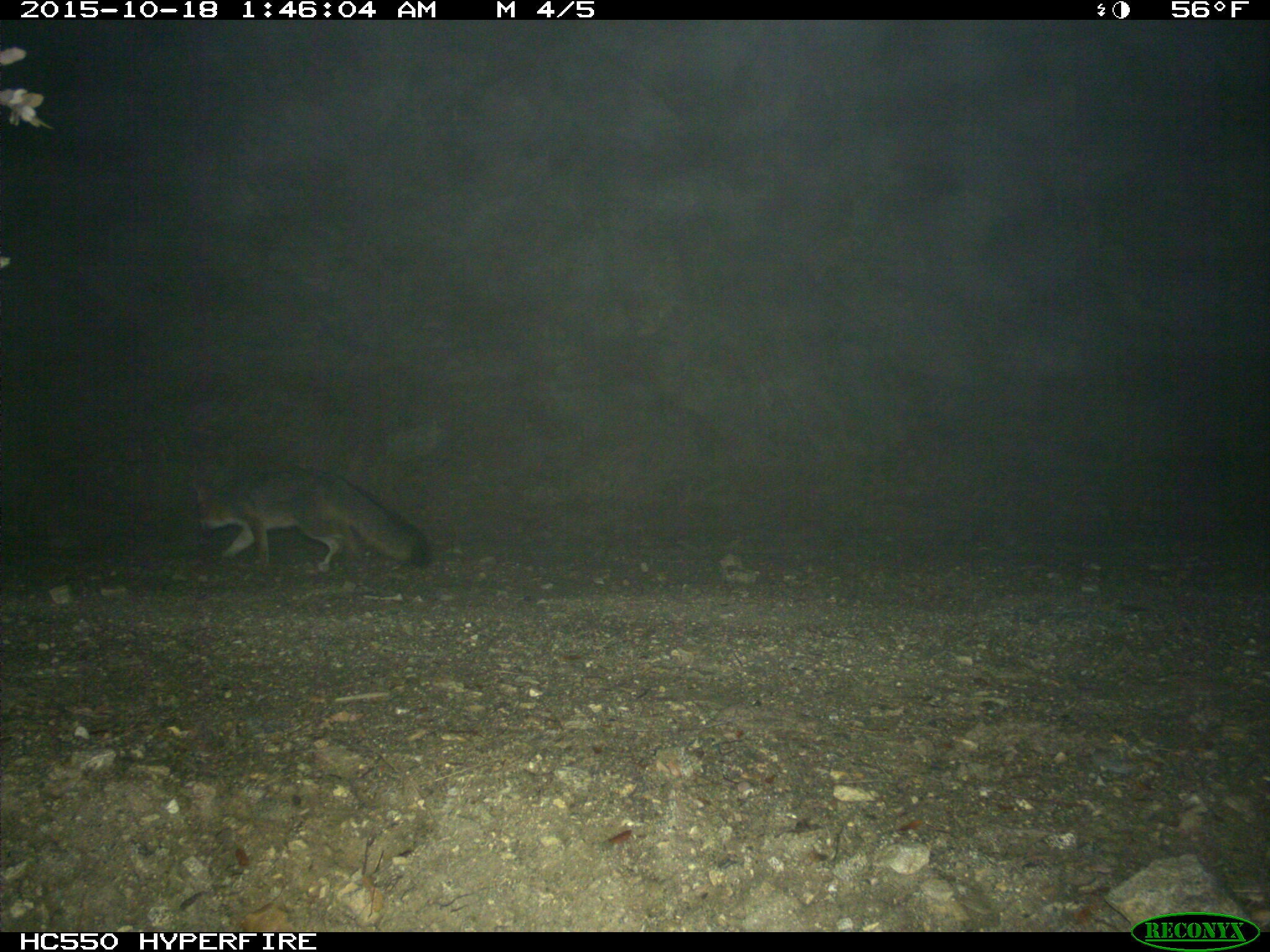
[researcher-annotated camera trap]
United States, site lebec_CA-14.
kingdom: Animalia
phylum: Chordata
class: Mammalia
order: Carnivora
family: Canidae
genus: Urocyon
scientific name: Urocyon cinereoargenteus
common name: gray fox